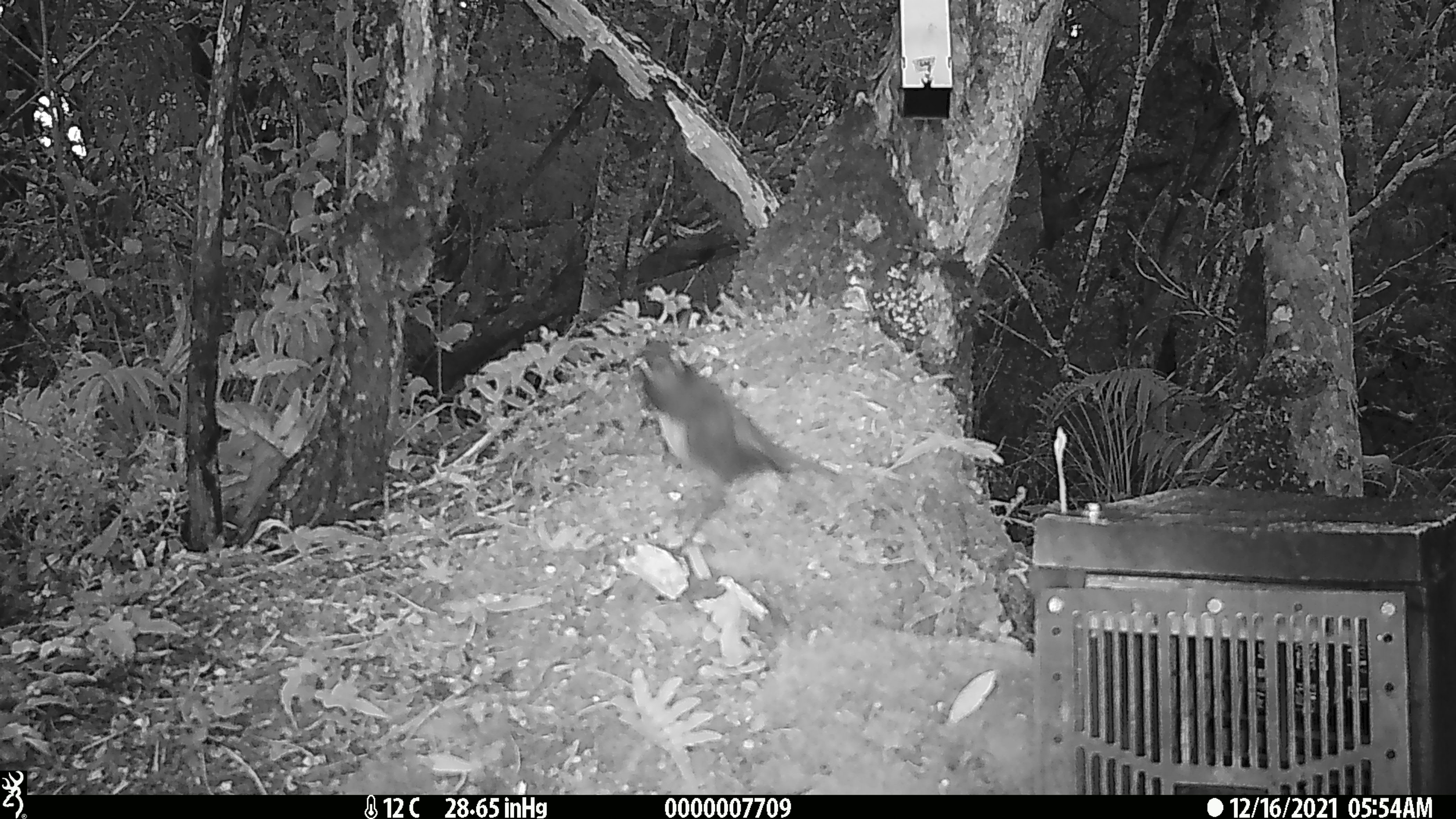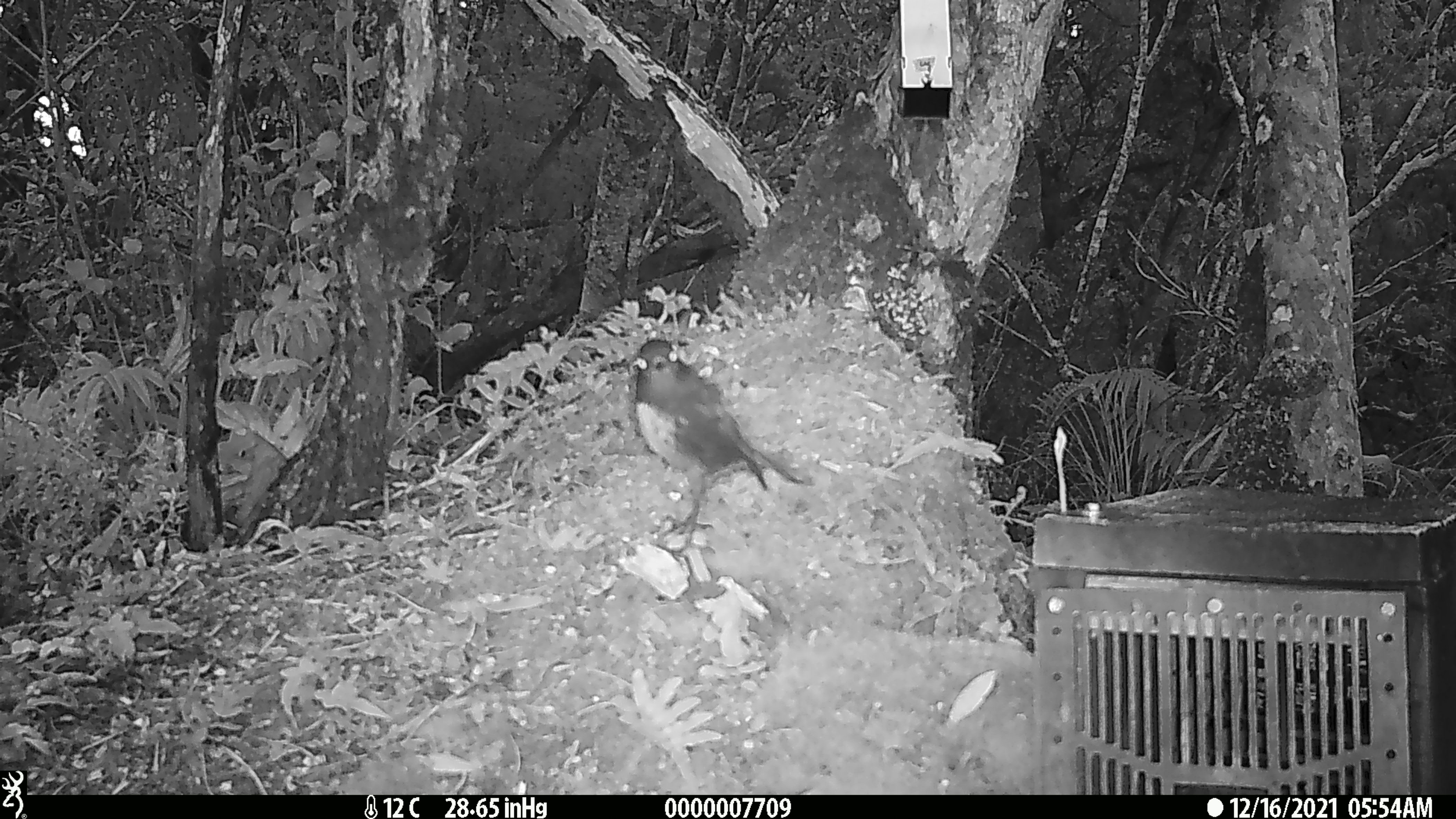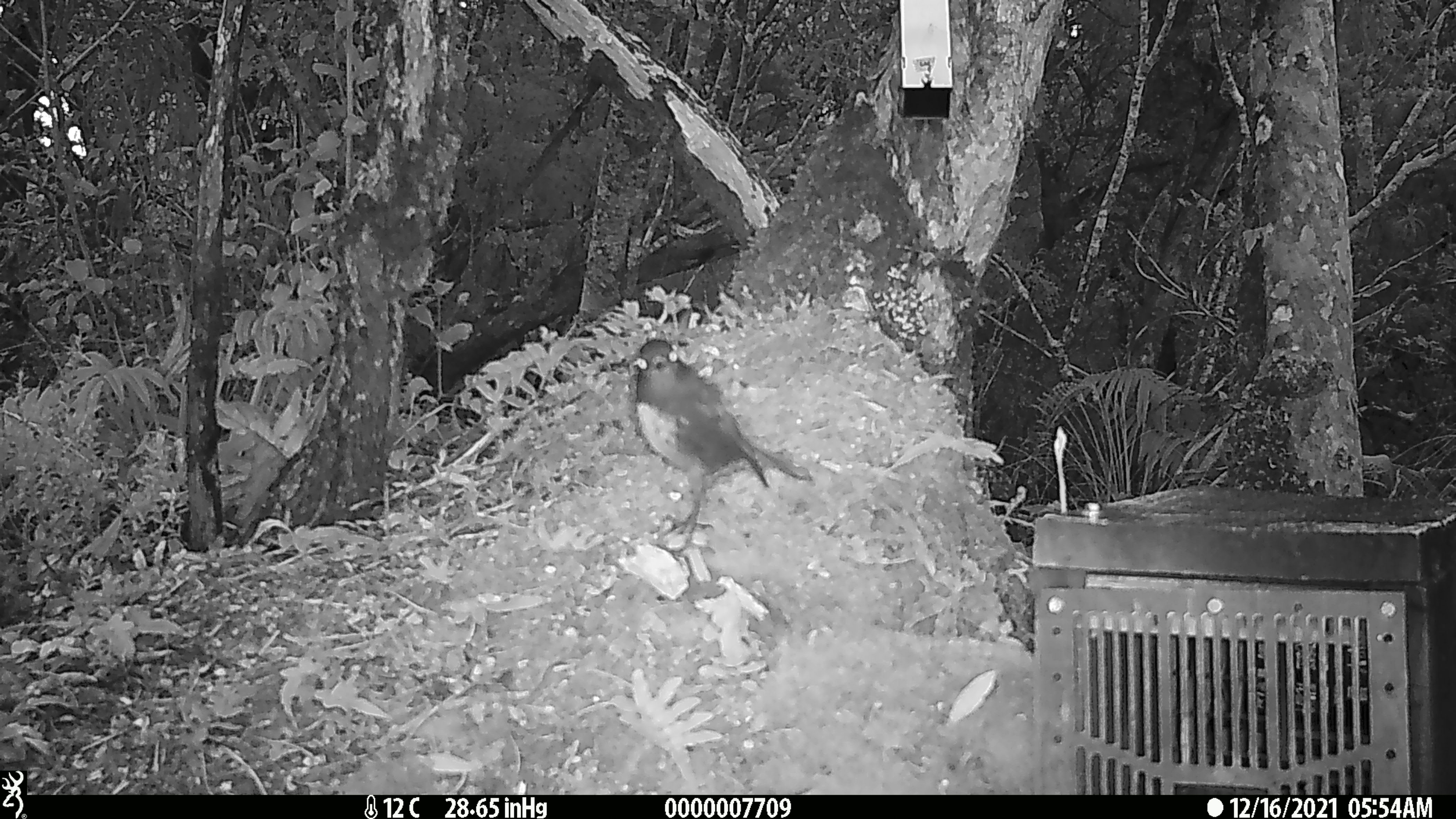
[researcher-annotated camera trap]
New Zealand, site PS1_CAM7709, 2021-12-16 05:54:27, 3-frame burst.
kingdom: Animalia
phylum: Chordata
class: Aves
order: Passeriformes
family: Petroicidae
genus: Petroica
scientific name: Petroica australis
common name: new zealand robin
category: robin